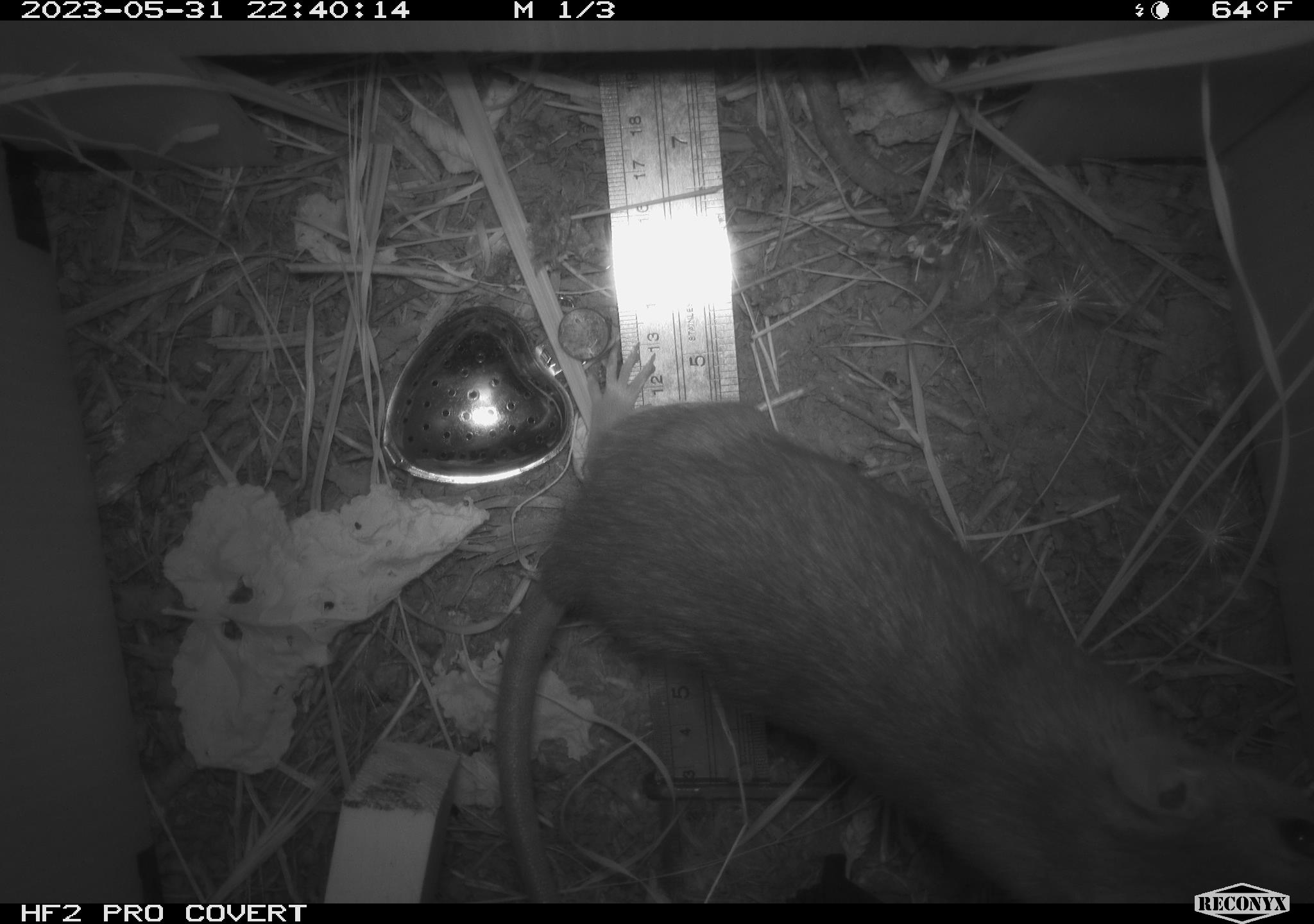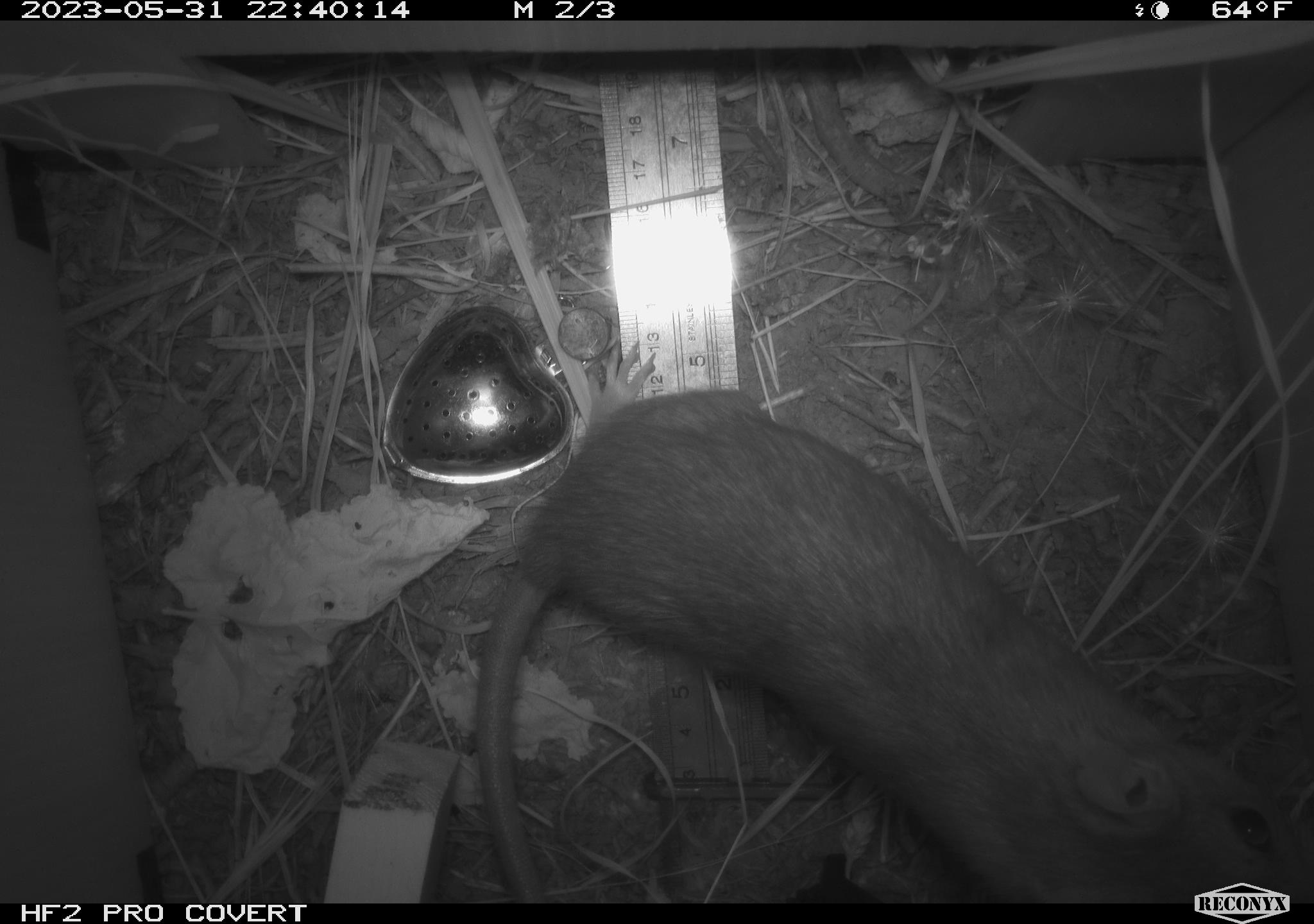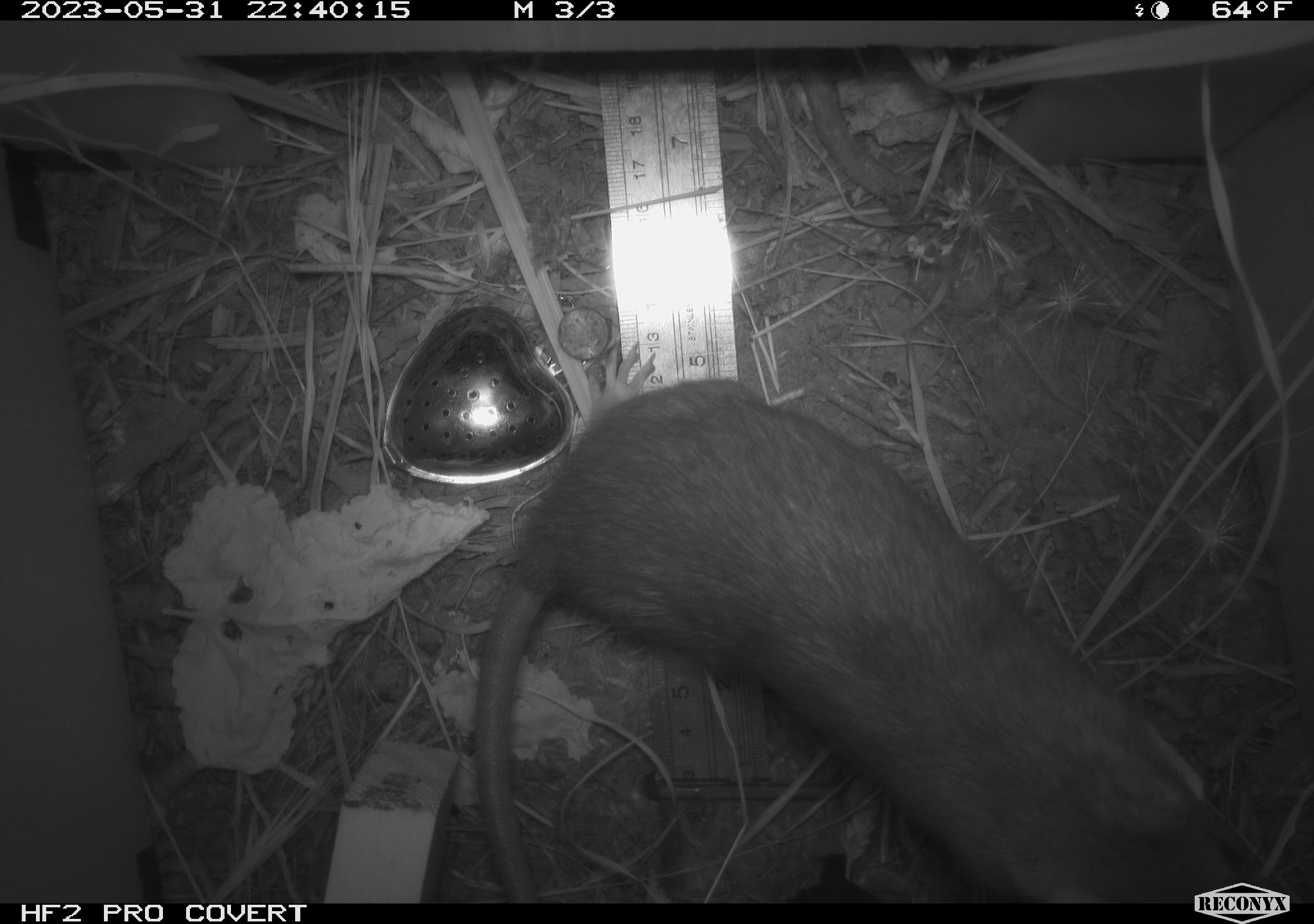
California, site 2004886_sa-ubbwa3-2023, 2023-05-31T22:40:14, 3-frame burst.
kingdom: Animalia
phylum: Chordata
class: Mammalia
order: Rodentia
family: Muridae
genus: Rattus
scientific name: Rattus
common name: rat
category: rattus species